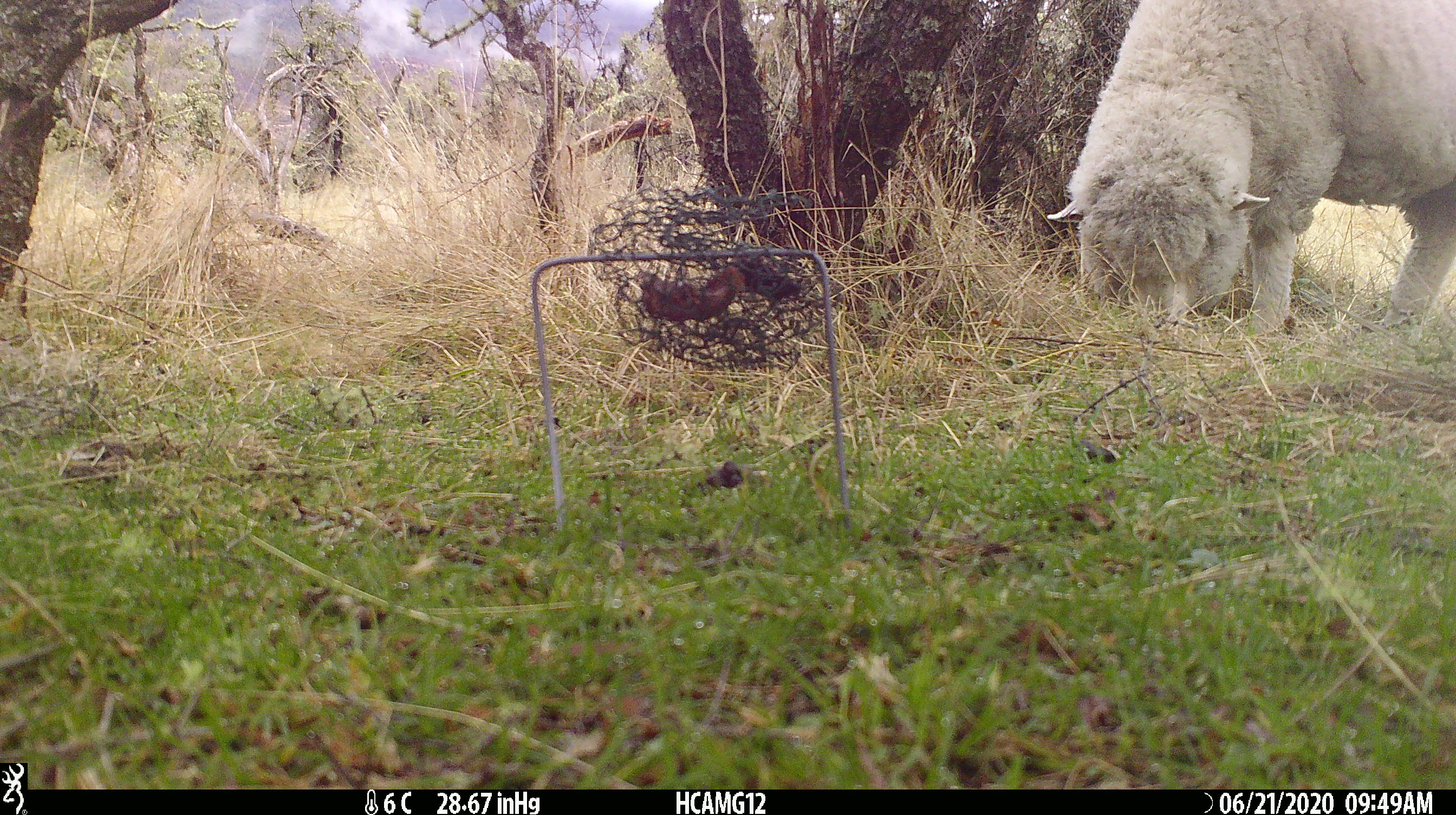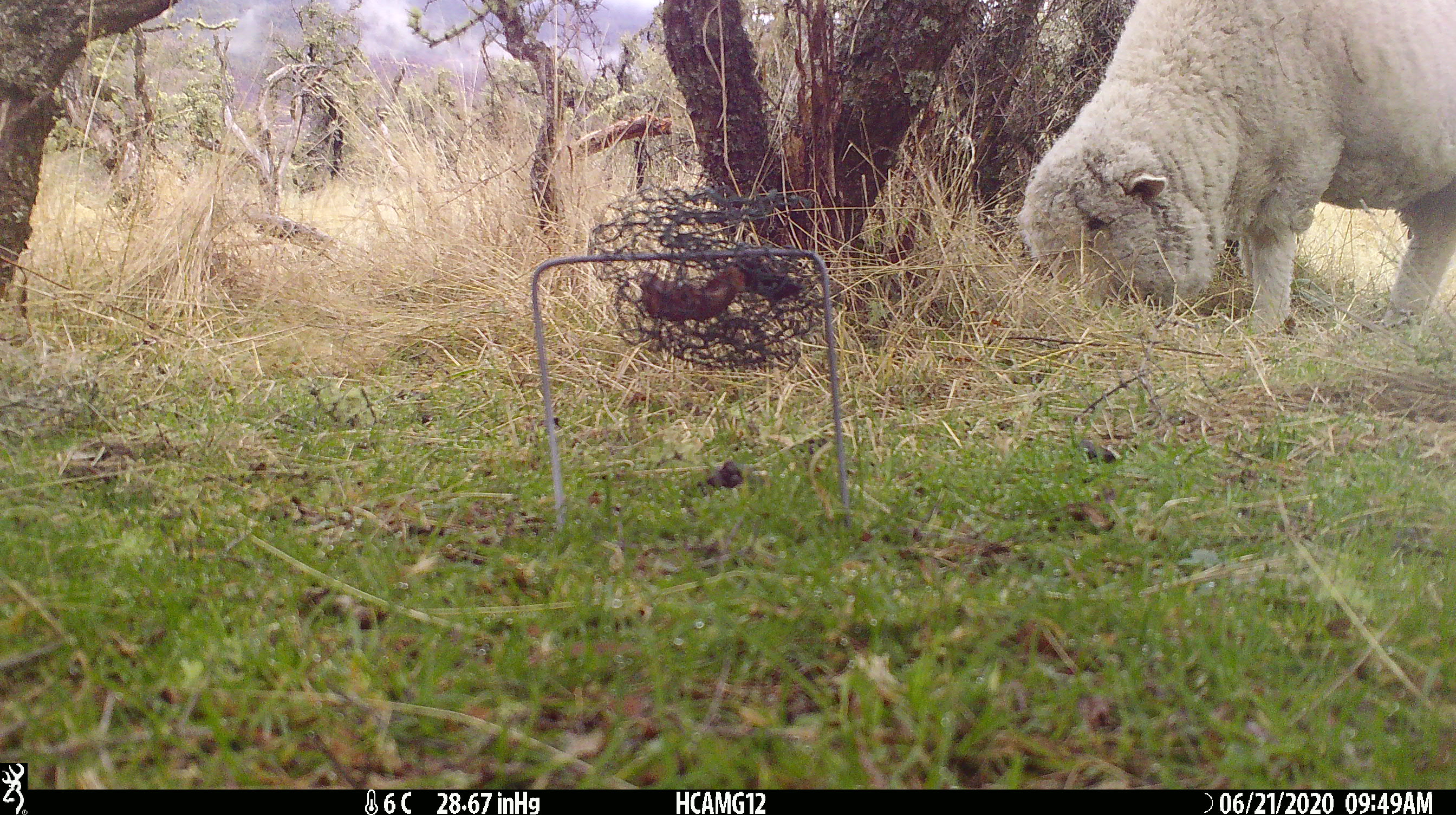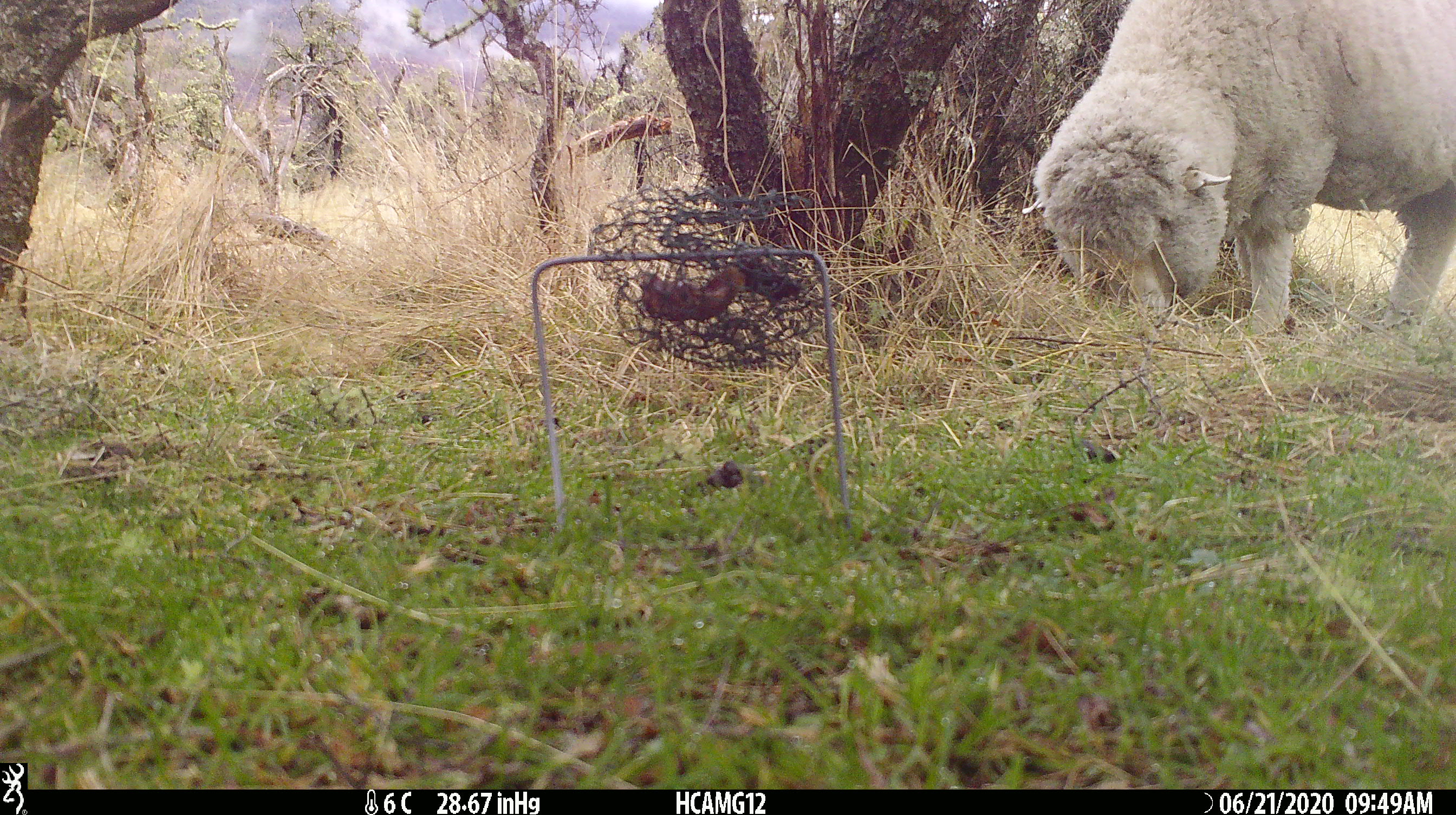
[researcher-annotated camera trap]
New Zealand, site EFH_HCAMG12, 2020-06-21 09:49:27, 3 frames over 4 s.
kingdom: Animalia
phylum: Chordata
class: Mammalia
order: Artiodactyla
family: Bovidae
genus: Ovis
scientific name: Ovis aries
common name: domestic sheep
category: sheep